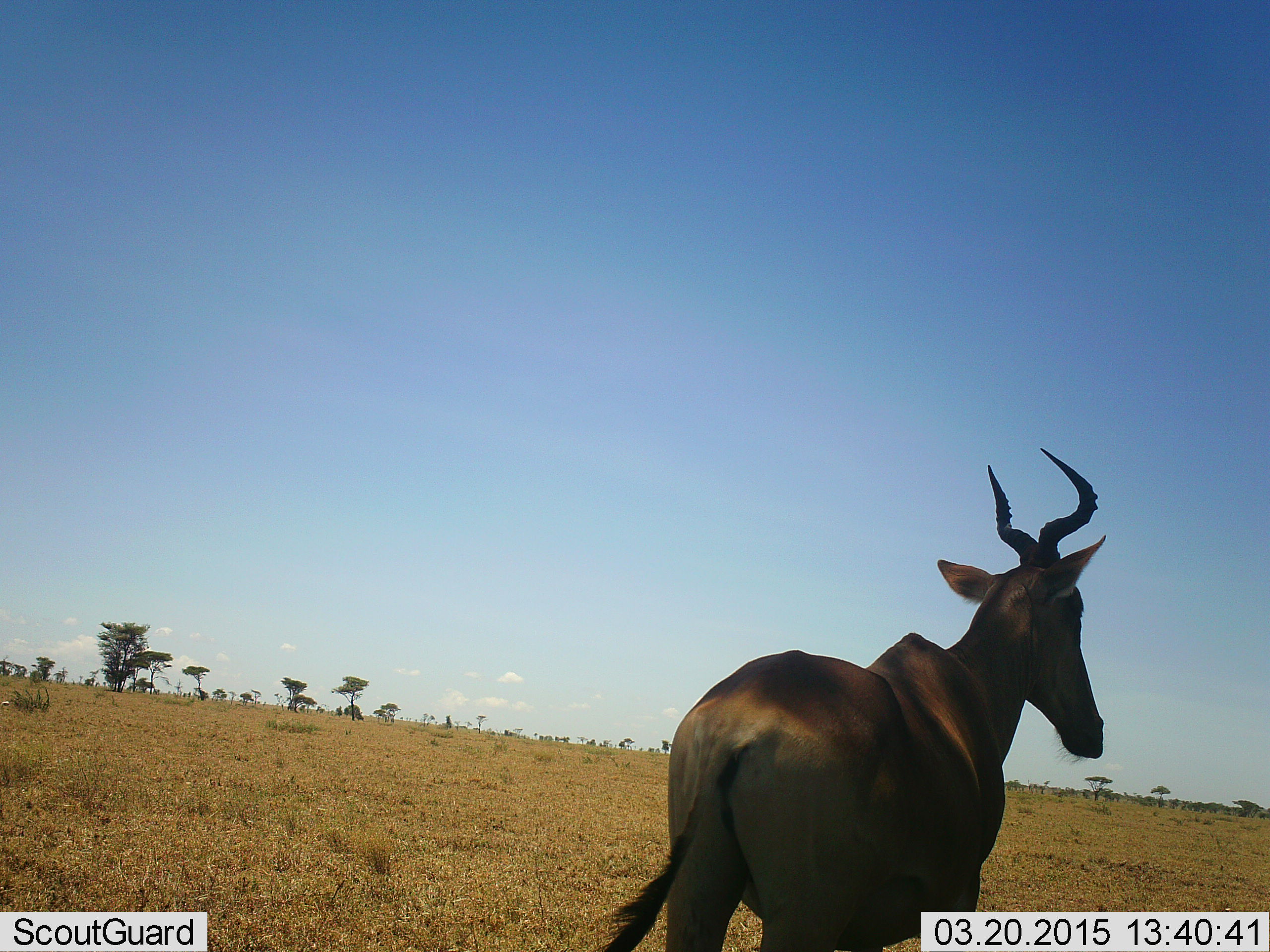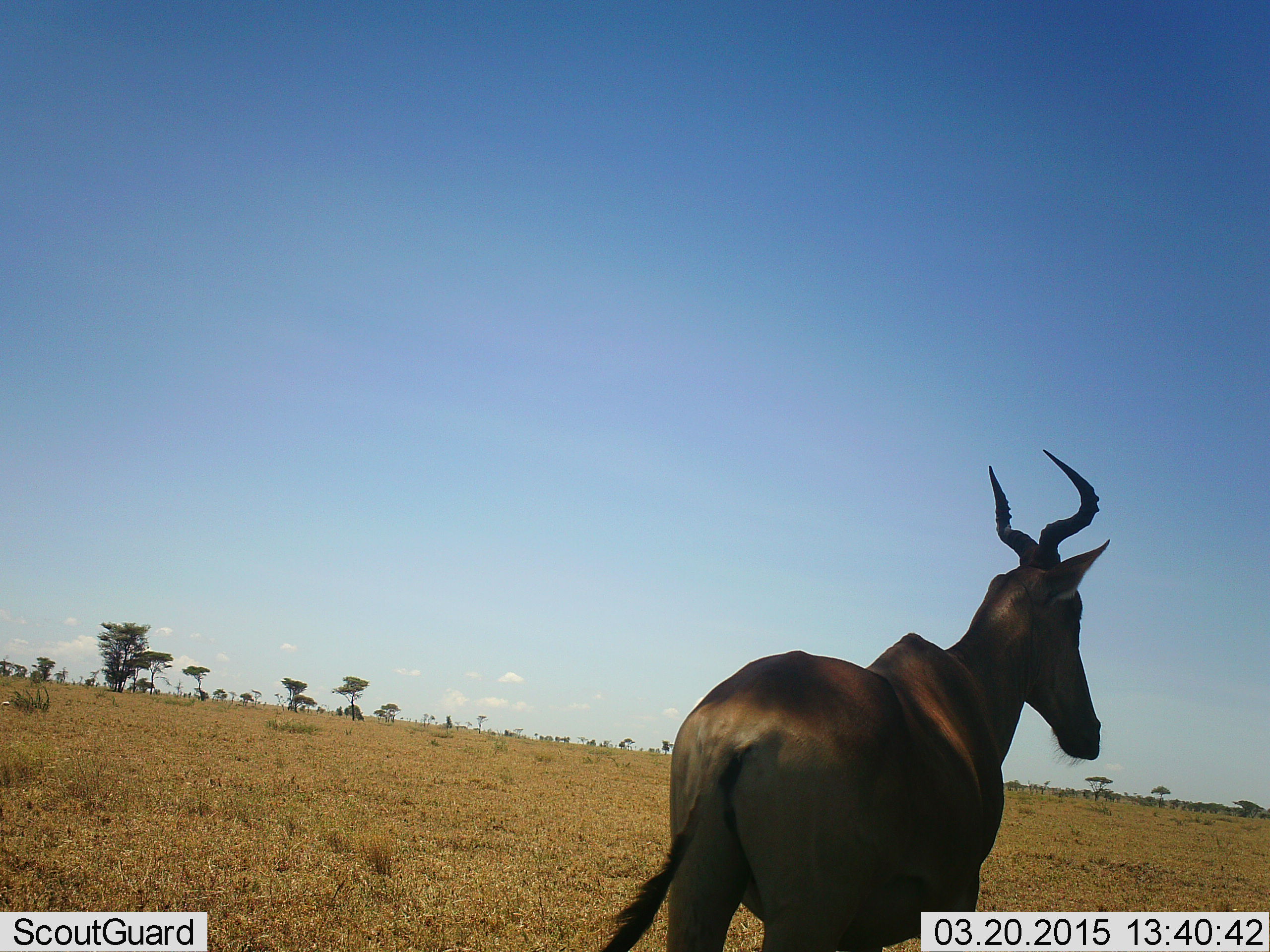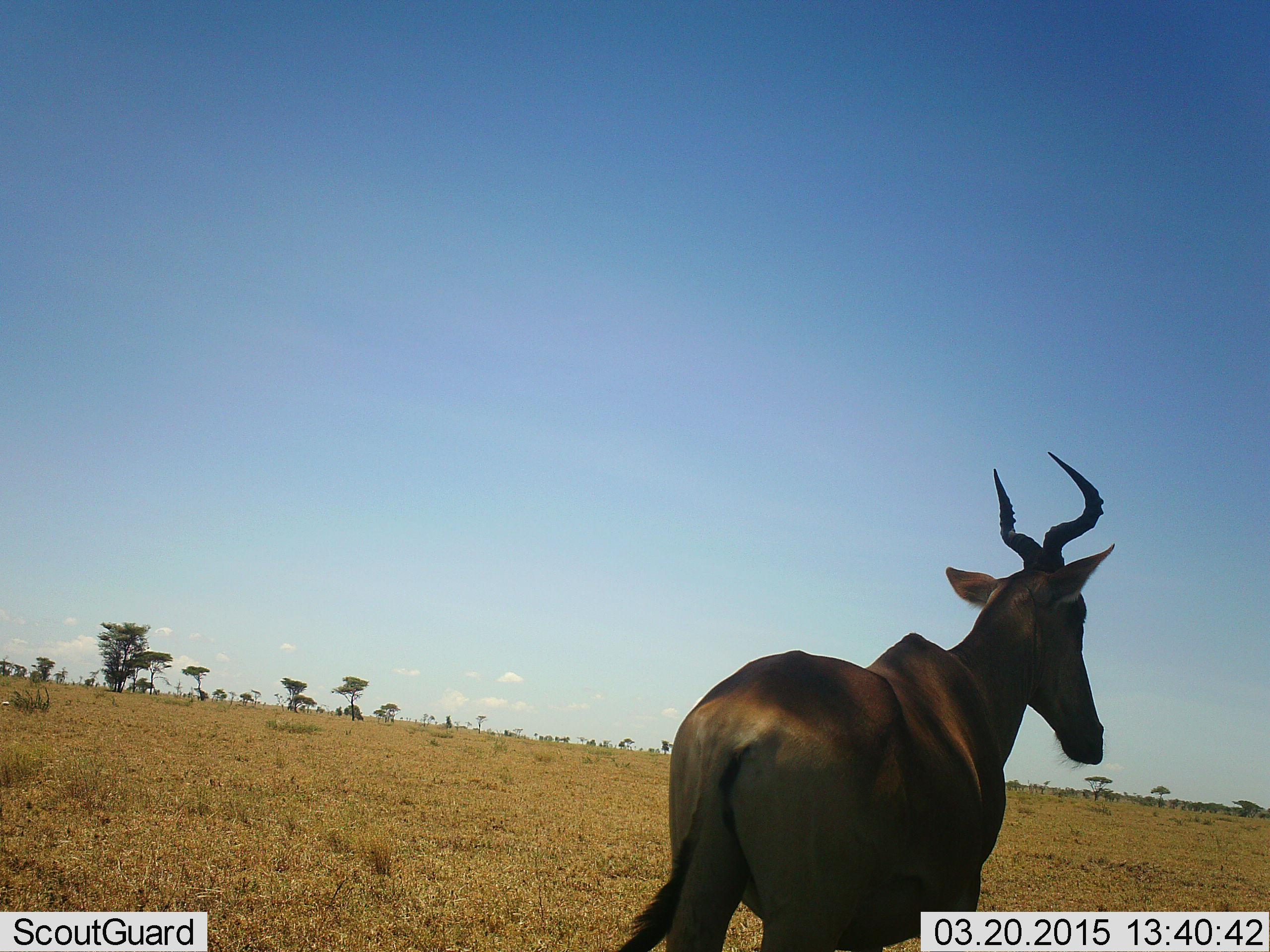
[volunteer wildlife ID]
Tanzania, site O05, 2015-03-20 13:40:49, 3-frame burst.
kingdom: Animalia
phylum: Chordata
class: Mammalia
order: Artiodactyla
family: Bovidae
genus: Alcelaphus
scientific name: Alcelaphus buselaphus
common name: hartebeest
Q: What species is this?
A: Hartebeest (Alcelaphus buselaphus).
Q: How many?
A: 1.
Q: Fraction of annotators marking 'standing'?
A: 90%.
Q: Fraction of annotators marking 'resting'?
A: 0%.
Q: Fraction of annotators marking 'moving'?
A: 10%.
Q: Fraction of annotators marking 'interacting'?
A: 0%.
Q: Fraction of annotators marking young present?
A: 0%.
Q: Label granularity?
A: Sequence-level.